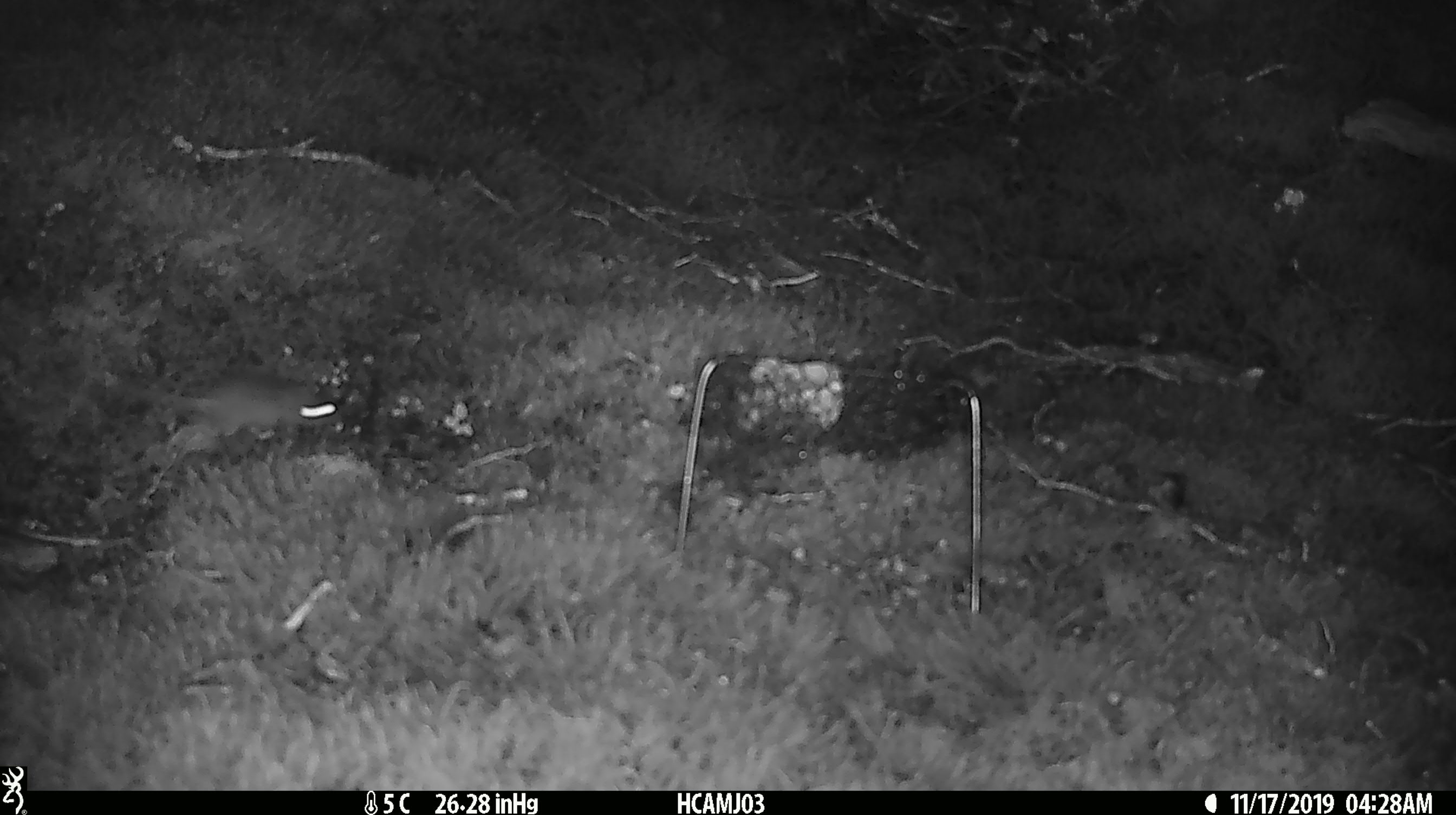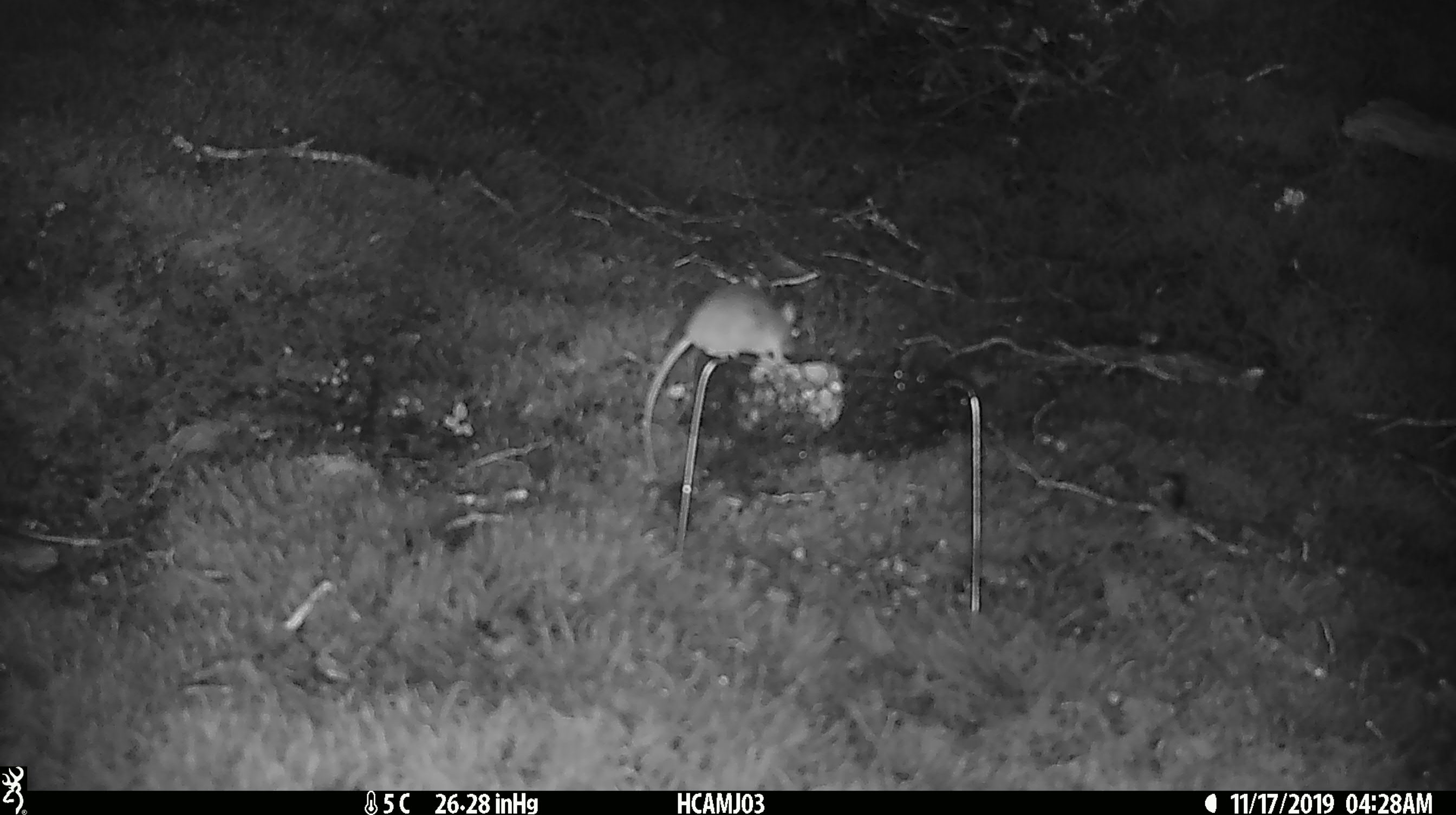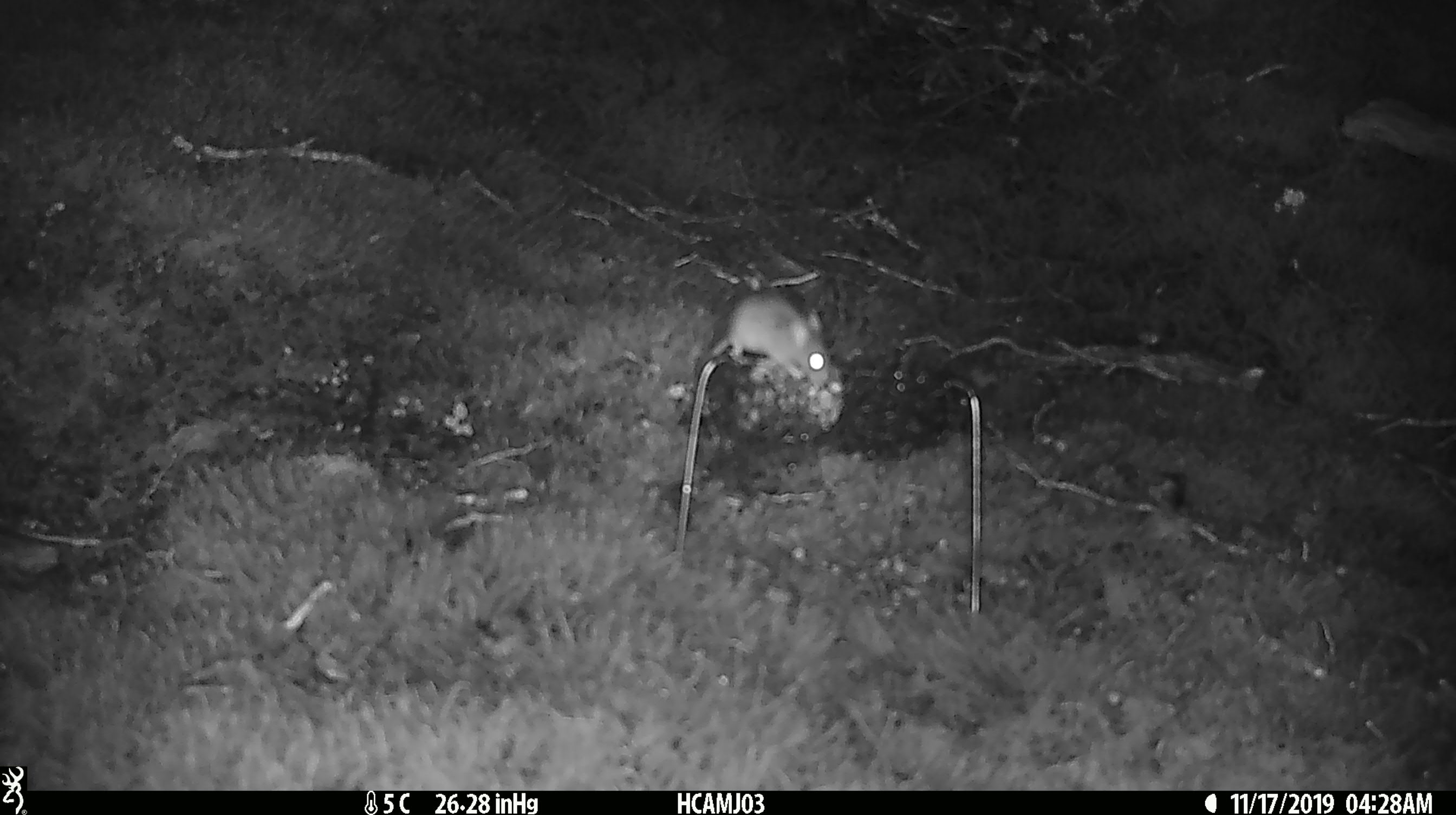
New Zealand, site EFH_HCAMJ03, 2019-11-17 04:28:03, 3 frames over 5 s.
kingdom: Animalia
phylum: Chordata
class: Mammalia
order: Rodentia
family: Muridae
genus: Mus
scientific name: Mus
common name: mouse